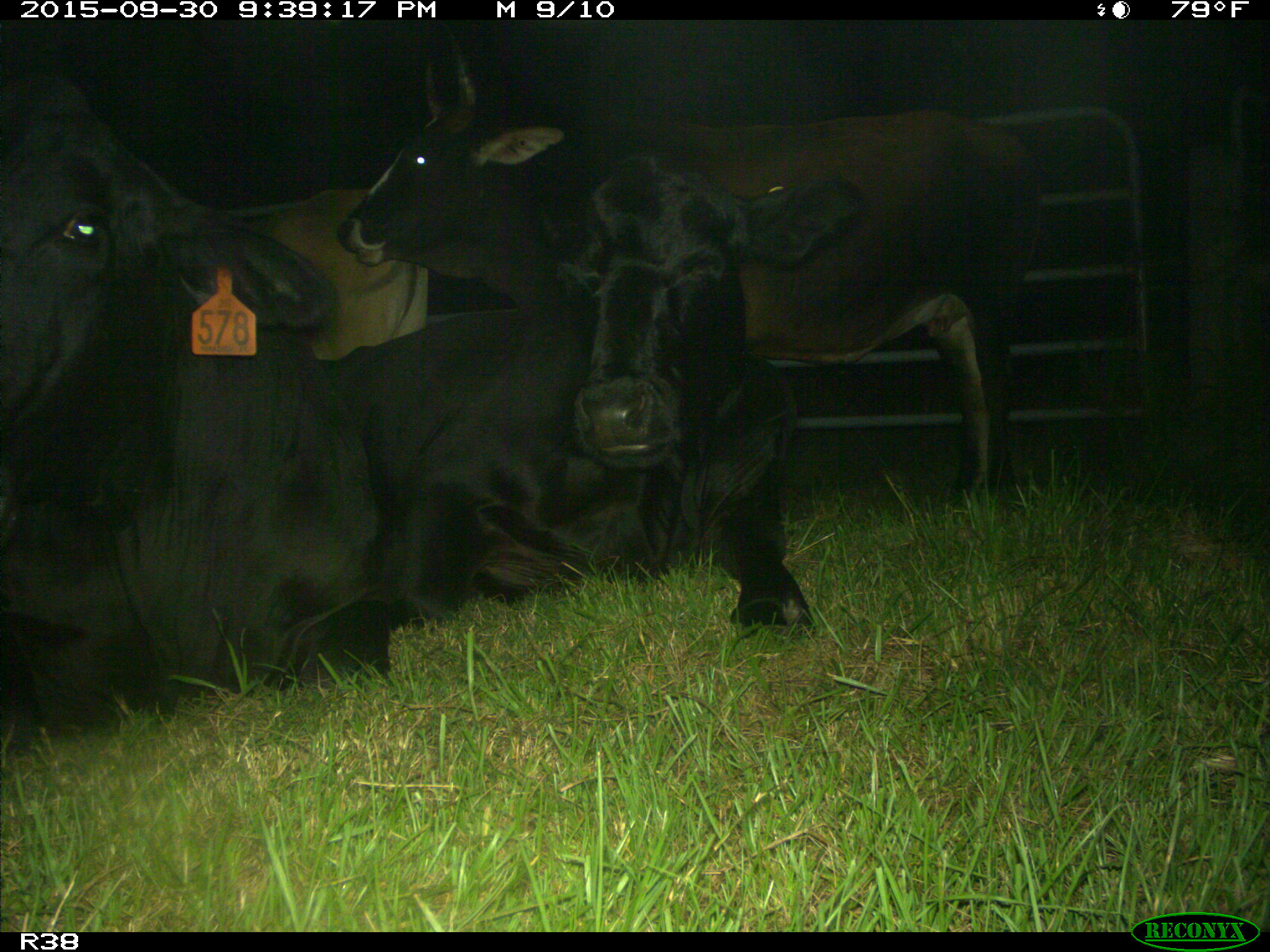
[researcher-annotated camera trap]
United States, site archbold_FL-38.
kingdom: Animalia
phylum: Chordata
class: Mammalia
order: Artiodactyla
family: Bovidae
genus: Bos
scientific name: Bos taurus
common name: domestic cow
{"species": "Bos taurus (domestic cow)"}